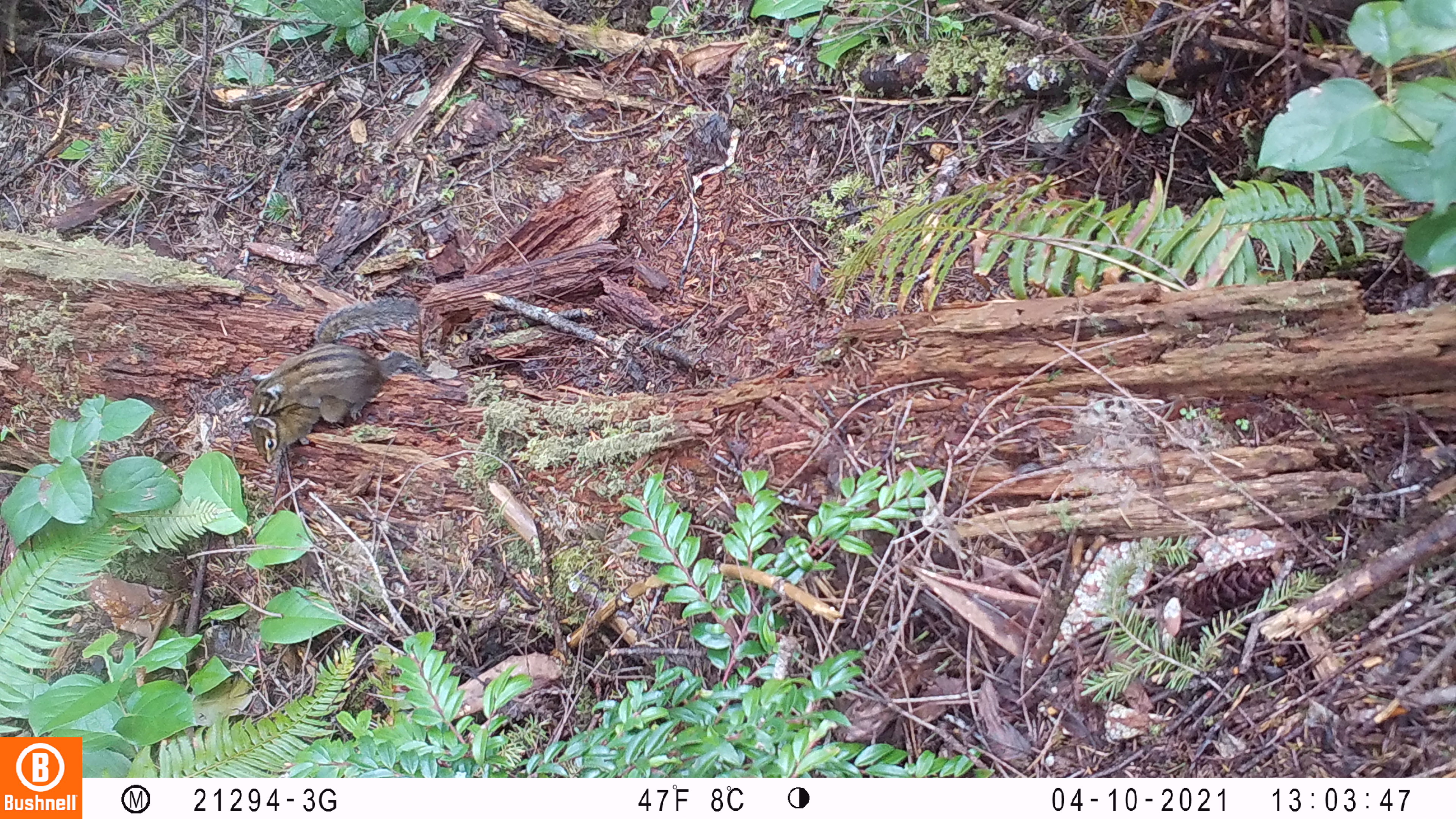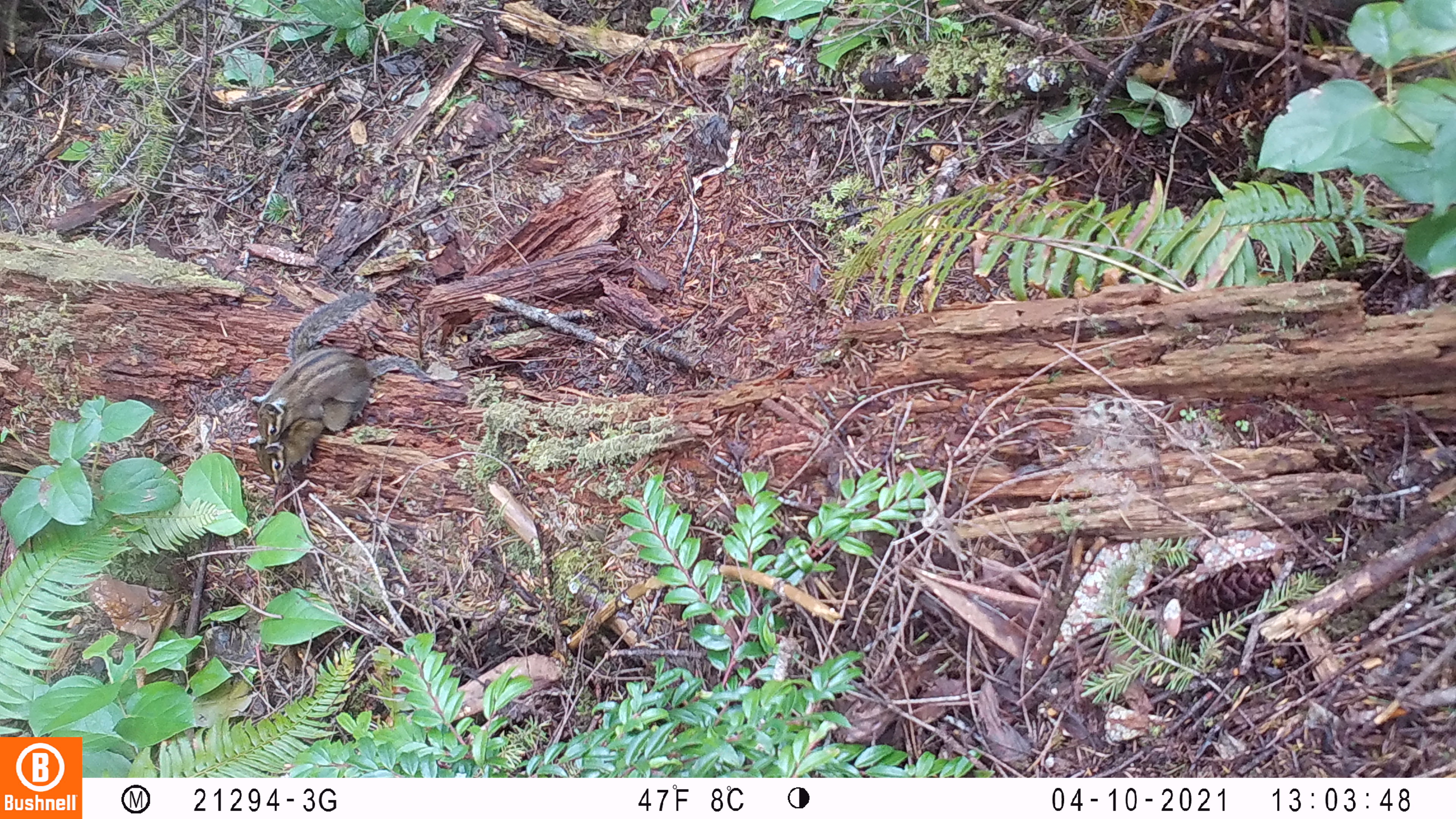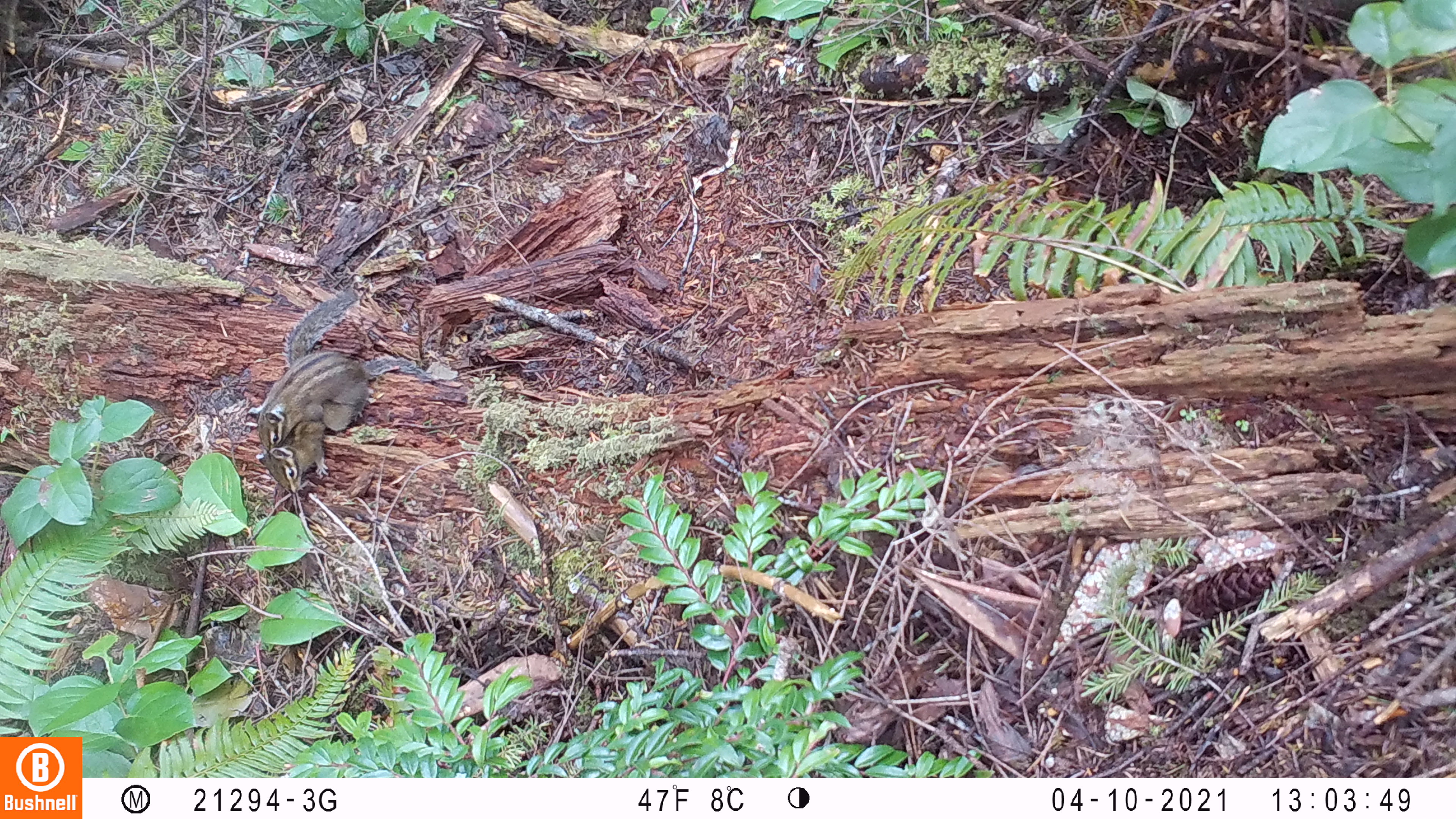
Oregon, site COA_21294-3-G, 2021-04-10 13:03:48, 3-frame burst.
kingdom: Animalia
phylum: Chordata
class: Mammalia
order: Rodentia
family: Sciuridae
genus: Neotamias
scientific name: Neotamias townsendii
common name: townsend's chipmunk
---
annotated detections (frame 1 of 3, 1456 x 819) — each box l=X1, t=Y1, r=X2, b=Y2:
townsend's chipmunk: l=247, t=294, r=415, b=456; l=236, t=345, r=422, b=416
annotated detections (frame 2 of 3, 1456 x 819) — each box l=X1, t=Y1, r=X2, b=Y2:
townsend's chipmunk: l=251, t=283, r=375, b=483; l=253, t=348, r=404, b=440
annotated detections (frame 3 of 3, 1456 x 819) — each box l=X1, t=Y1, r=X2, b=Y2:
townsend's chipmunk: l=256, t=274, r=364, b=487; l=254, t=346, r=394, b=445